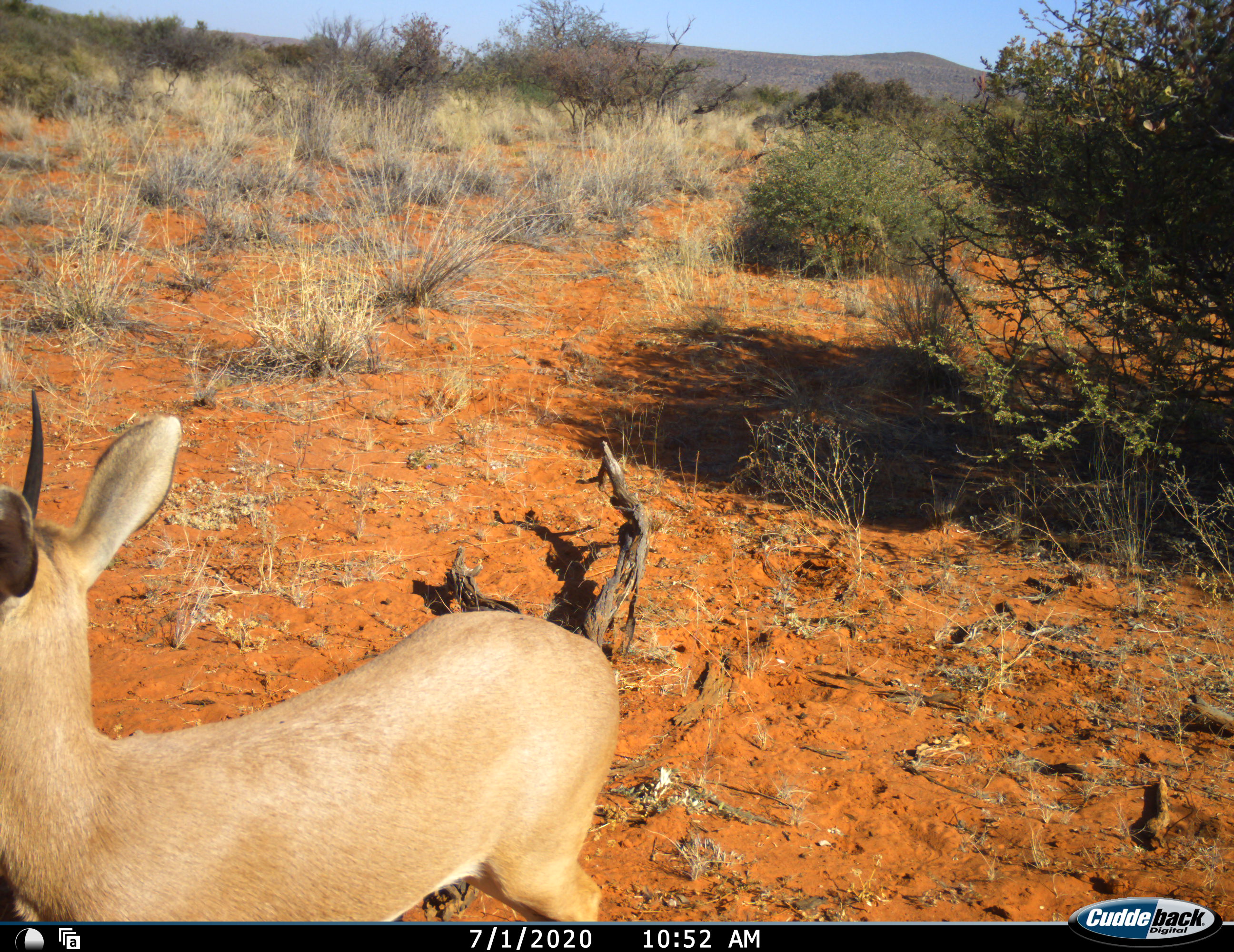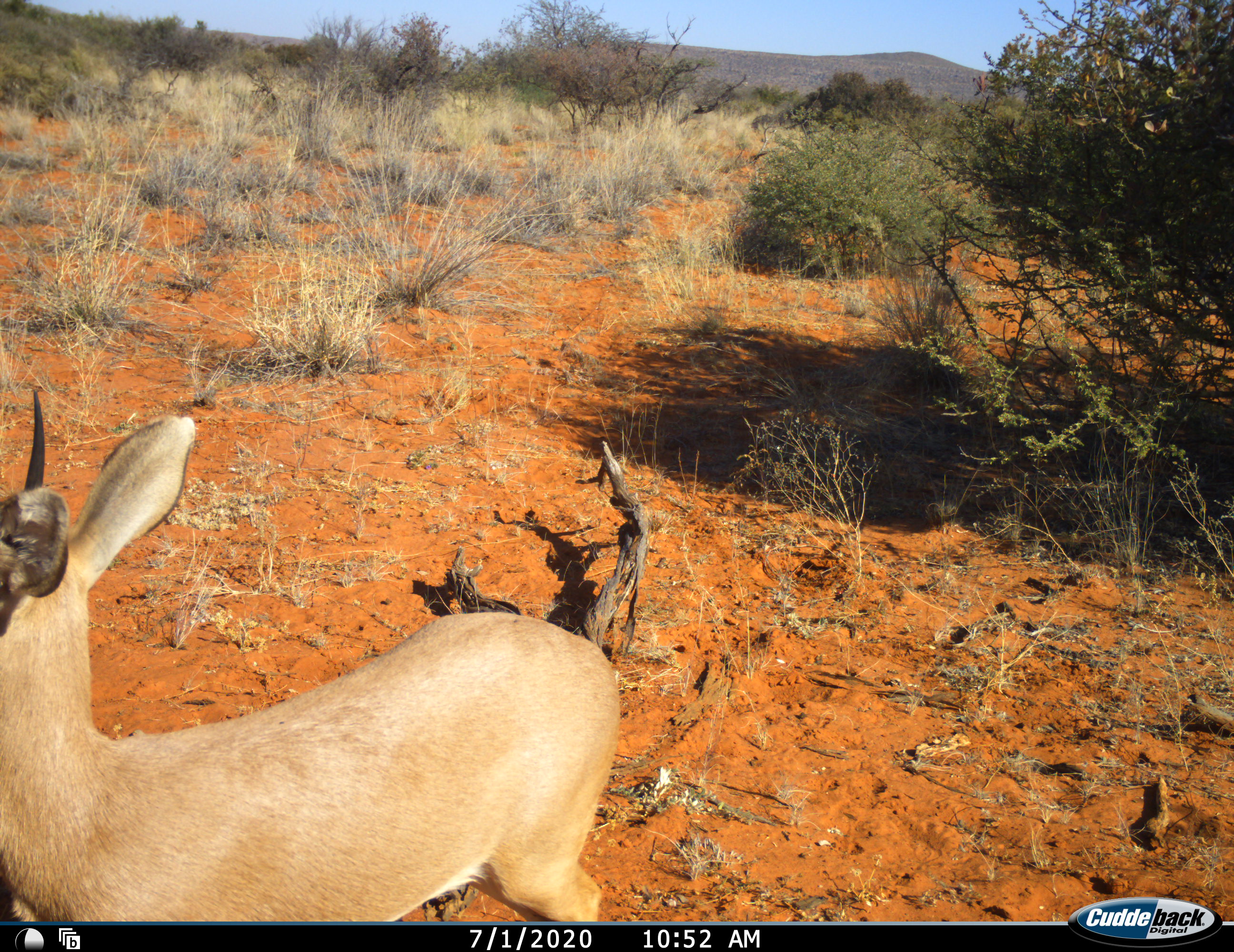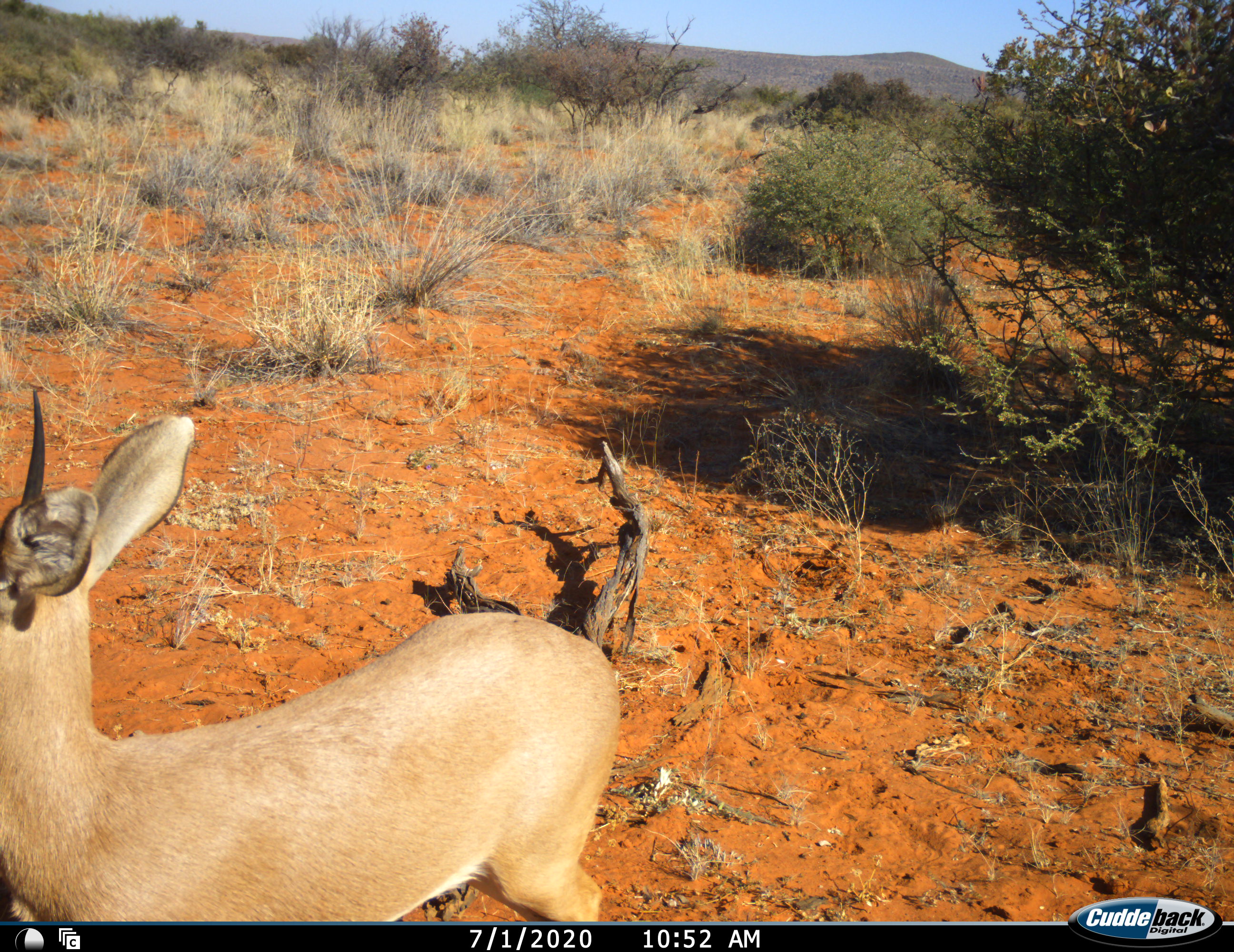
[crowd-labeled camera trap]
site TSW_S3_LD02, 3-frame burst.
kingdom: Animalia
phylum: Chordata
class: Mammalia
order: Artiodactyla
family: Bovidae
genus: Raphicerus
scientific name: Raphicerus campestris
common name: steenbok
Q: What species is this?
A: Steenbok (Raphicerus campestris).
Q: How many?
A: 1.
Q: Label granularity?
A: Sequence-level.